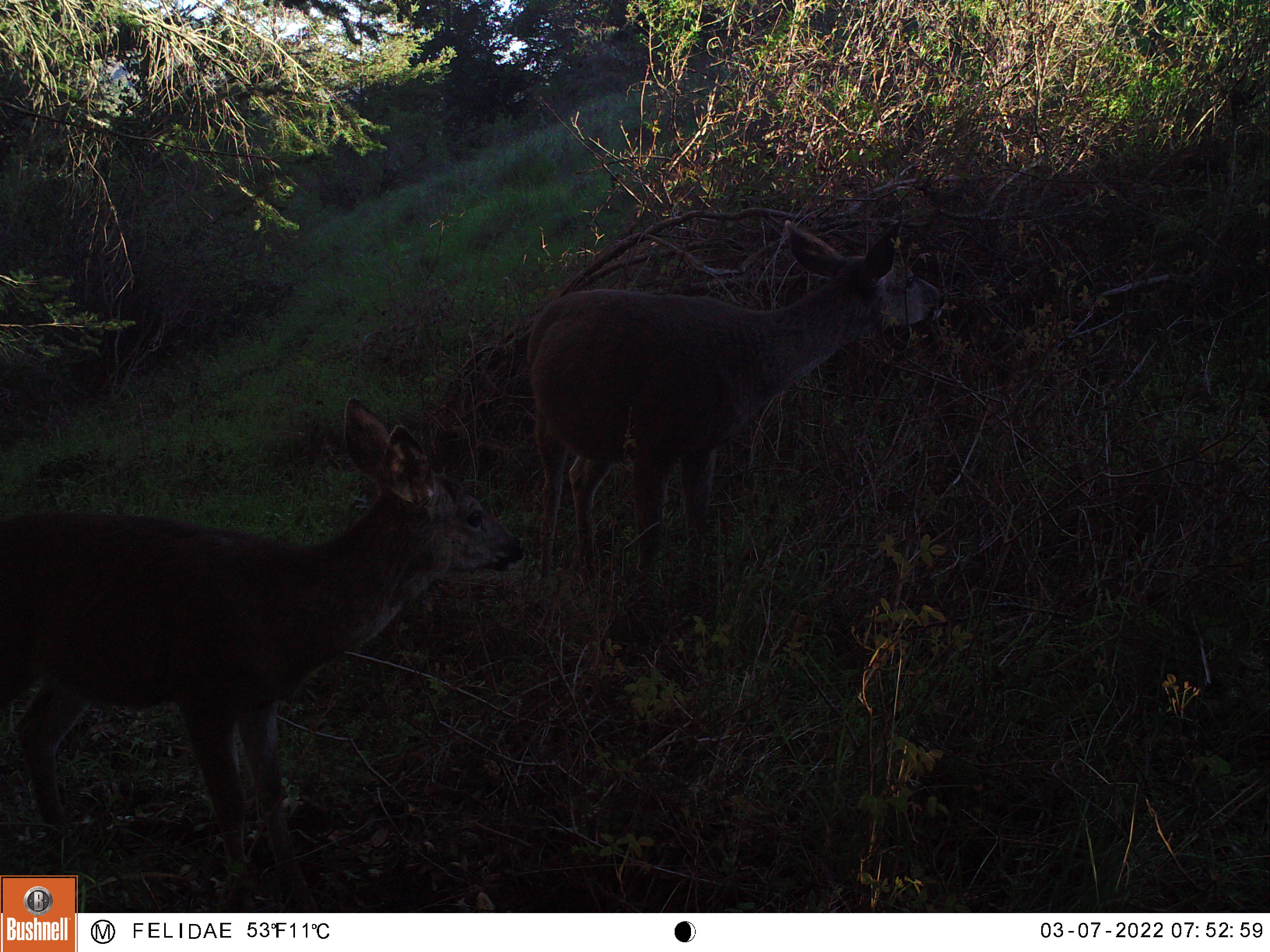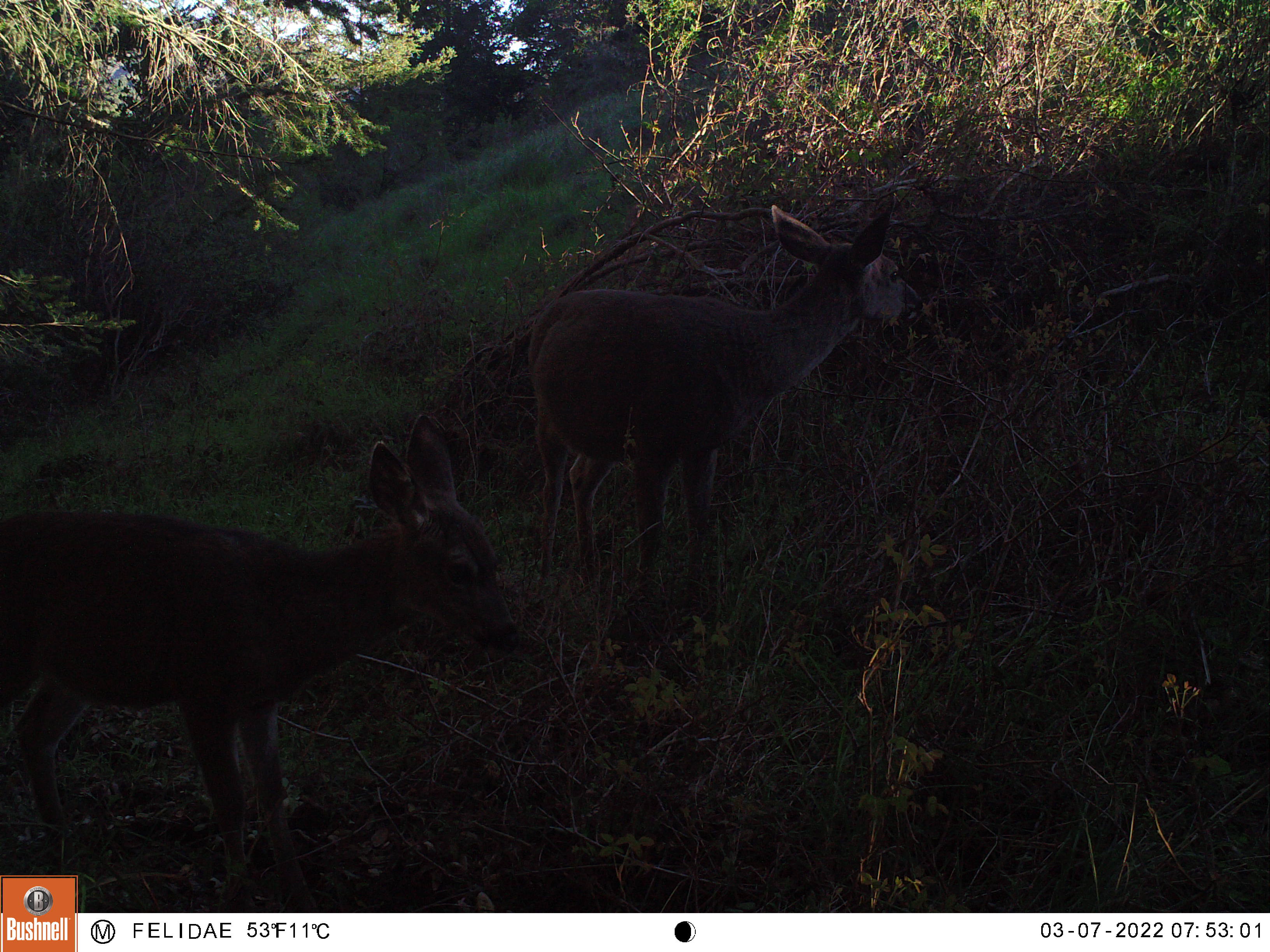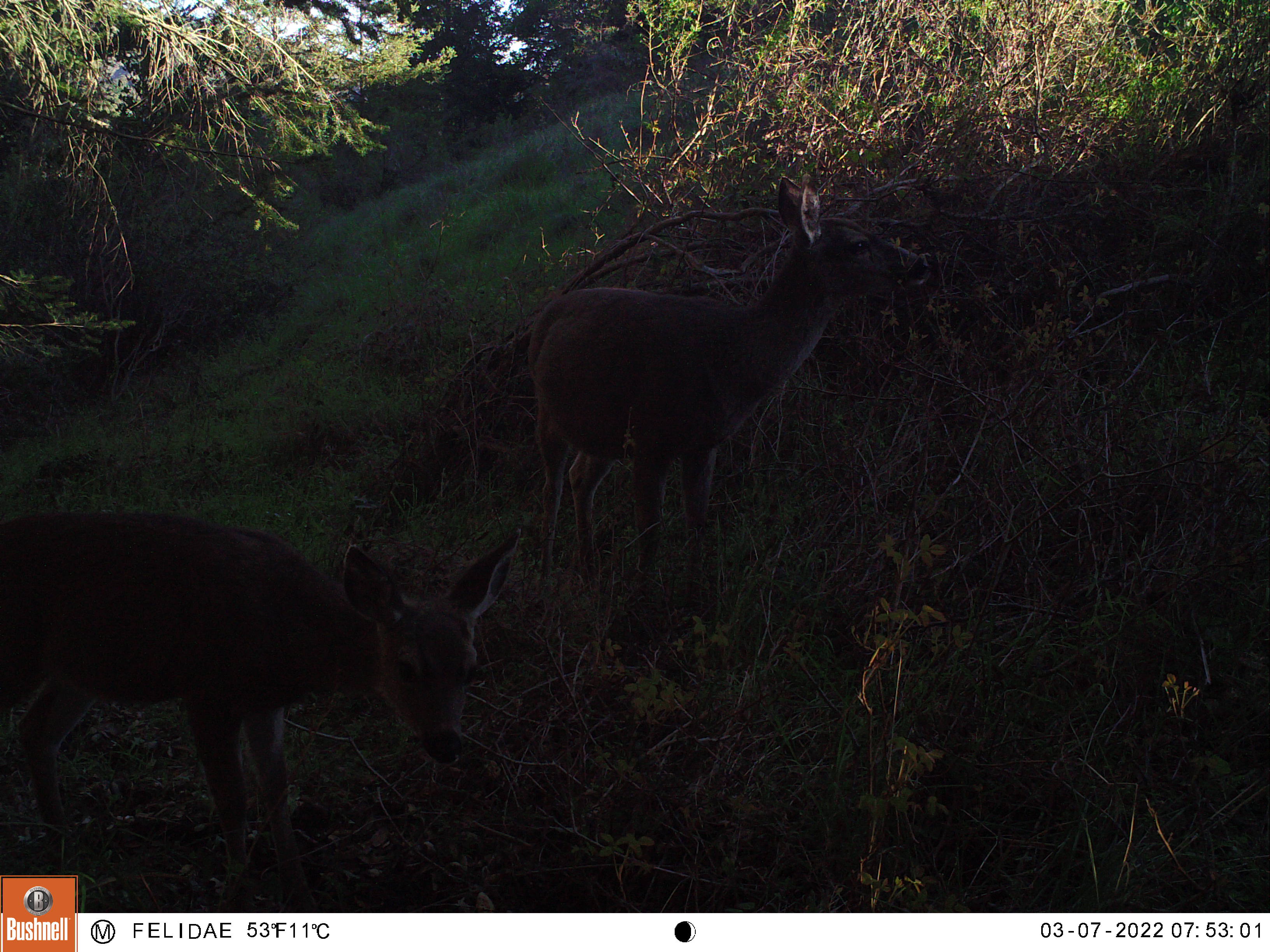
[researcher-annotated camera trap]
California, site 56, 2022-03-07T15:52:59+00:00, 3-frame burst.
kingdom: Animalia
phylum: Chordata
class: Mammalia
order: Artiodactyla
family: Cervidae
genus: Cervus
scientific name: Cervus canadensis nannodes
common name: tule elk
Tule elk (Cervus canadensis nannodes).